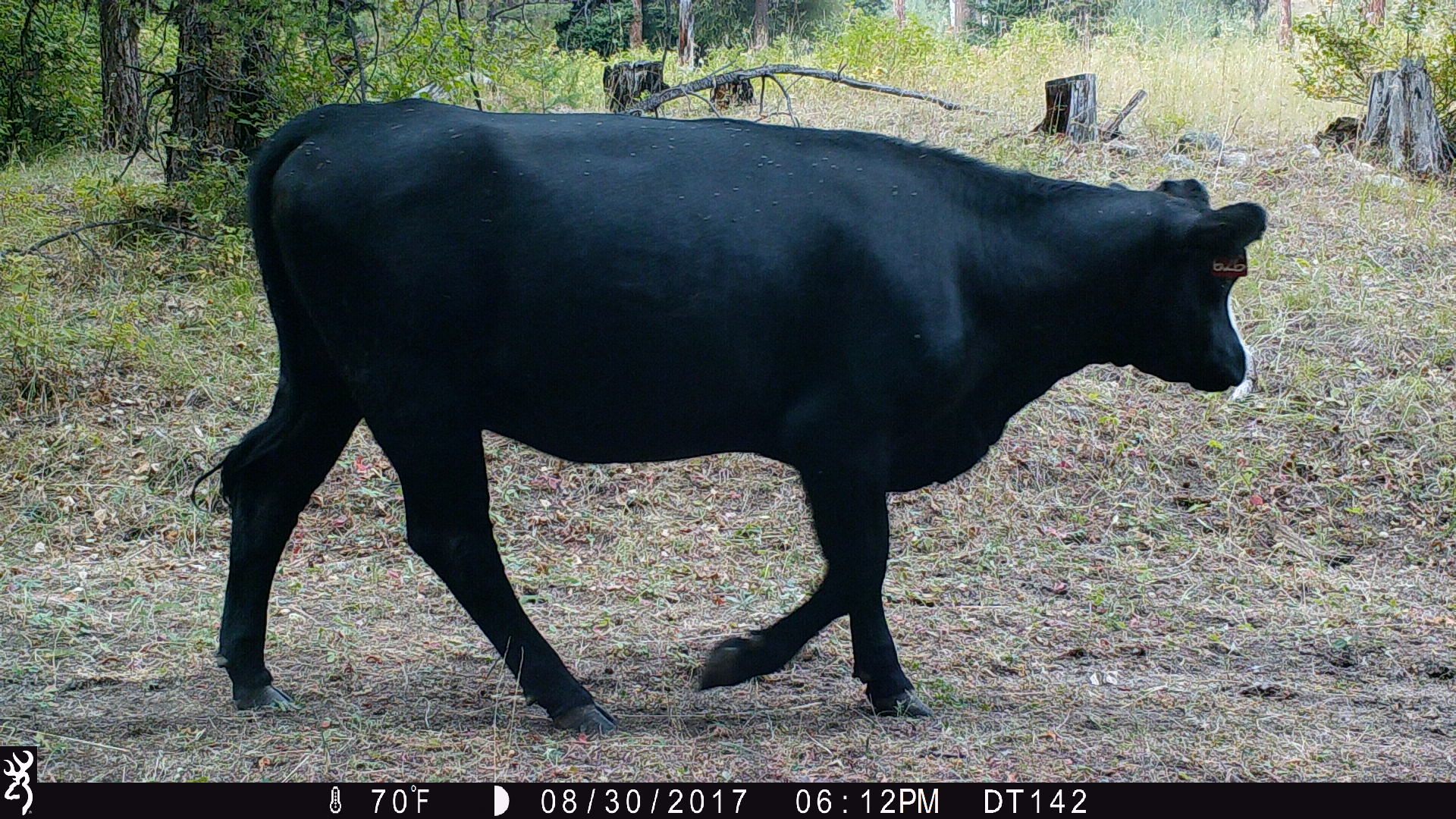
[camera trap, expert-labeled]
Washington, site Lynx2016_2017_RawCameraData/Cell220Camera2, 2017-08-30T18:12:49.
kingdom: Animalia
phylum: Chordata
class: Mammalia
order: Artiodactyla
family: Bovidae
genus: Bos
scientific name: Bos taurus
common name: domestic cattle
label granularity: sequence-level